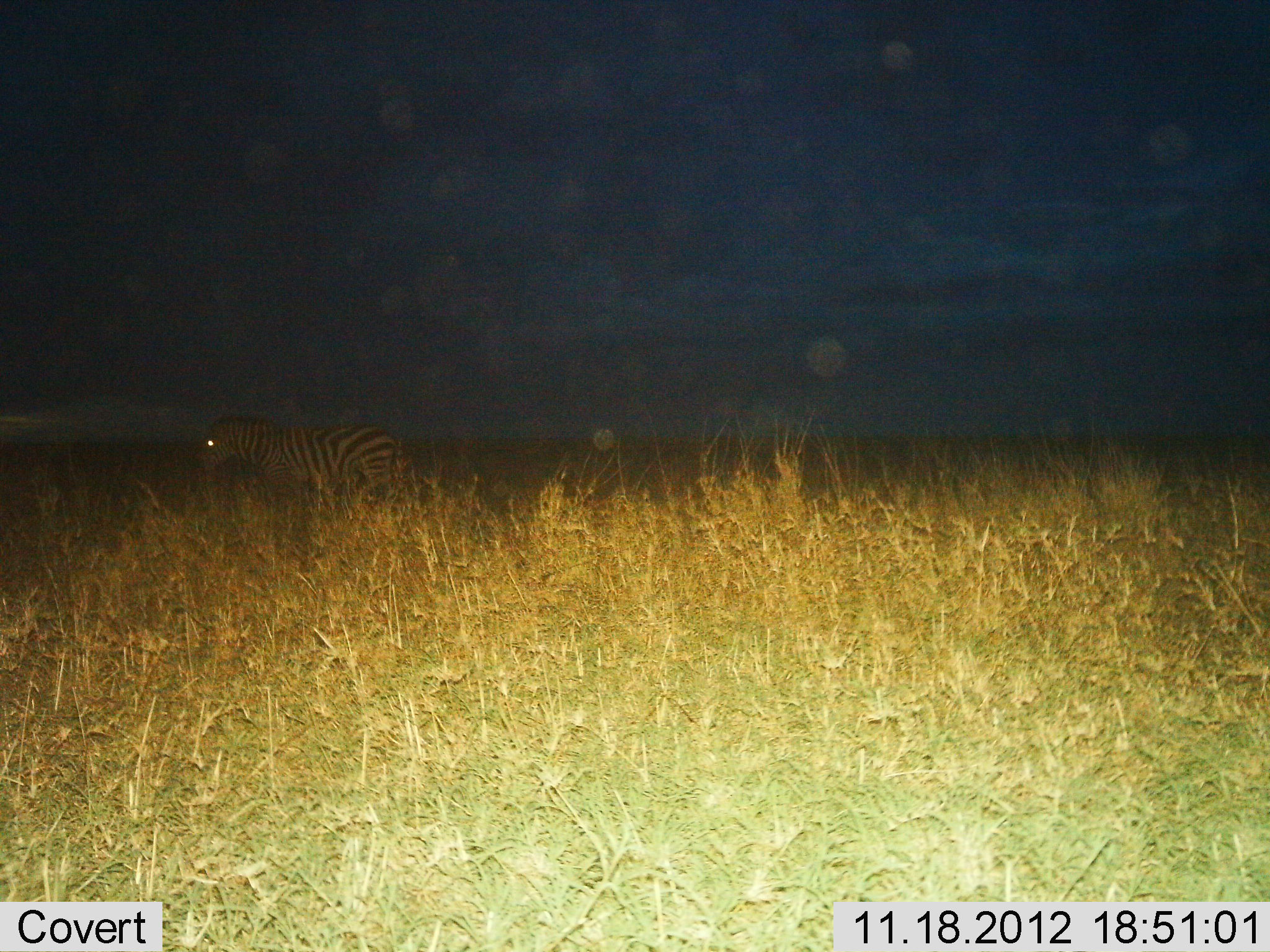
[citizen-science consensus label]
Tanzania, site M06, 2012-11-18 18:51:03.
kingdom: Animalia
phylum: Chordata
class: Mammalia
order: Perissodactyla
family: Equidae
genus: Equus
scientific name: Equus quagga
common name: plains zebra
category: zebra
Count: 1.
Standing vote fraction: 80%.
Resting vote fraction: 0%.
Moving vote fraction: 20%.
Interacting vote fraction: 0%.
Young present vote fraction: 0%.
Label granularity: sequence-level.